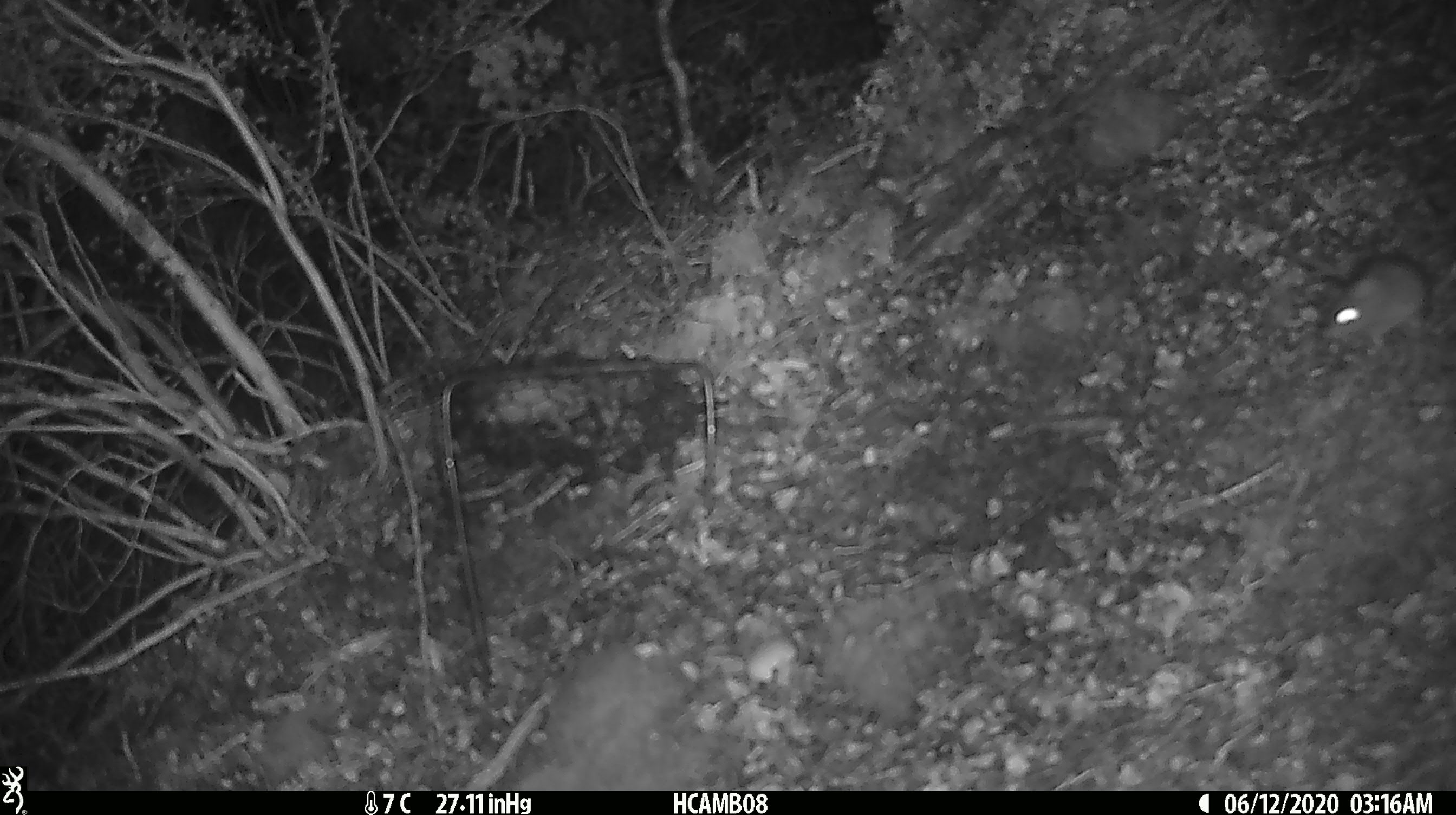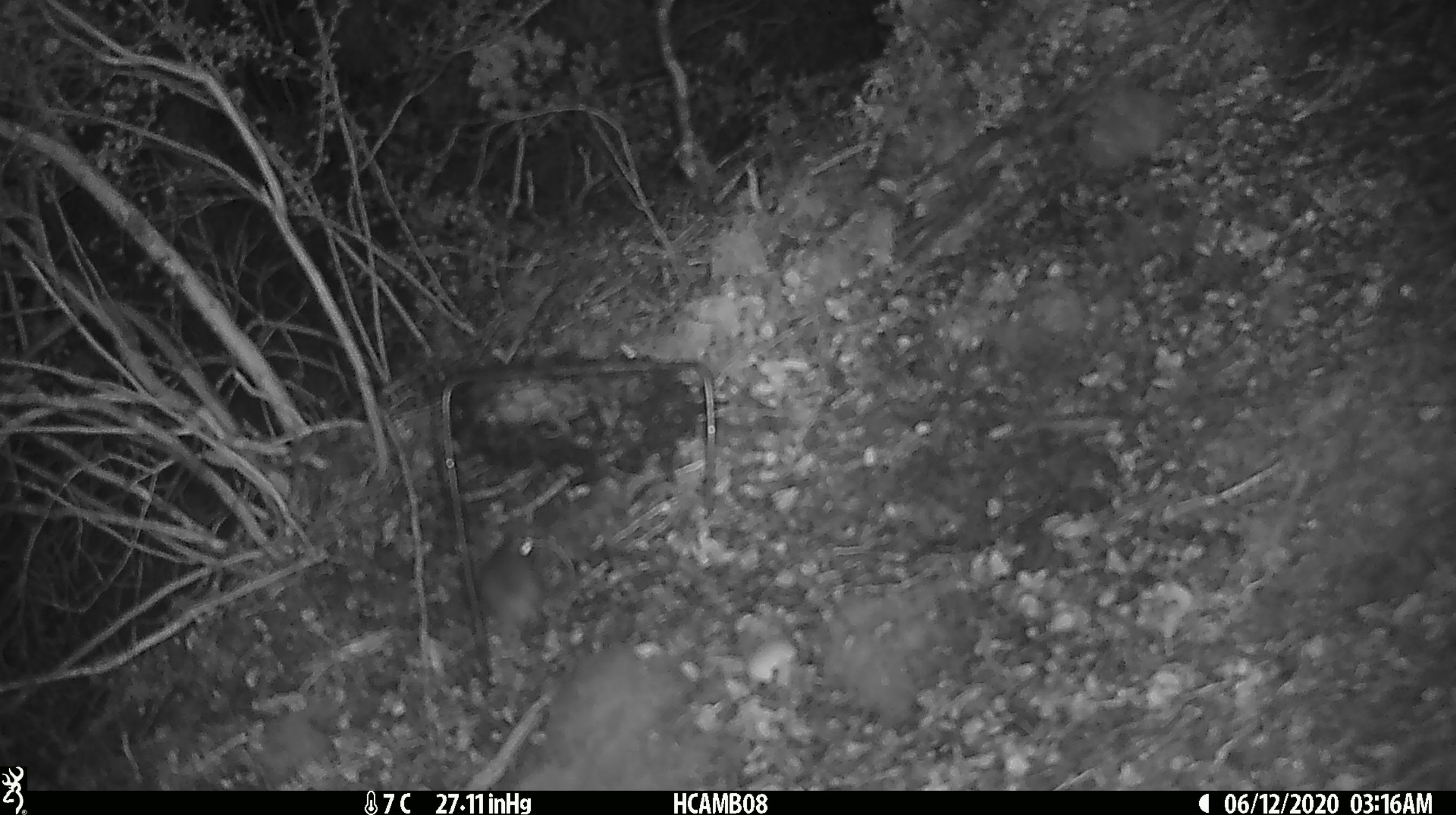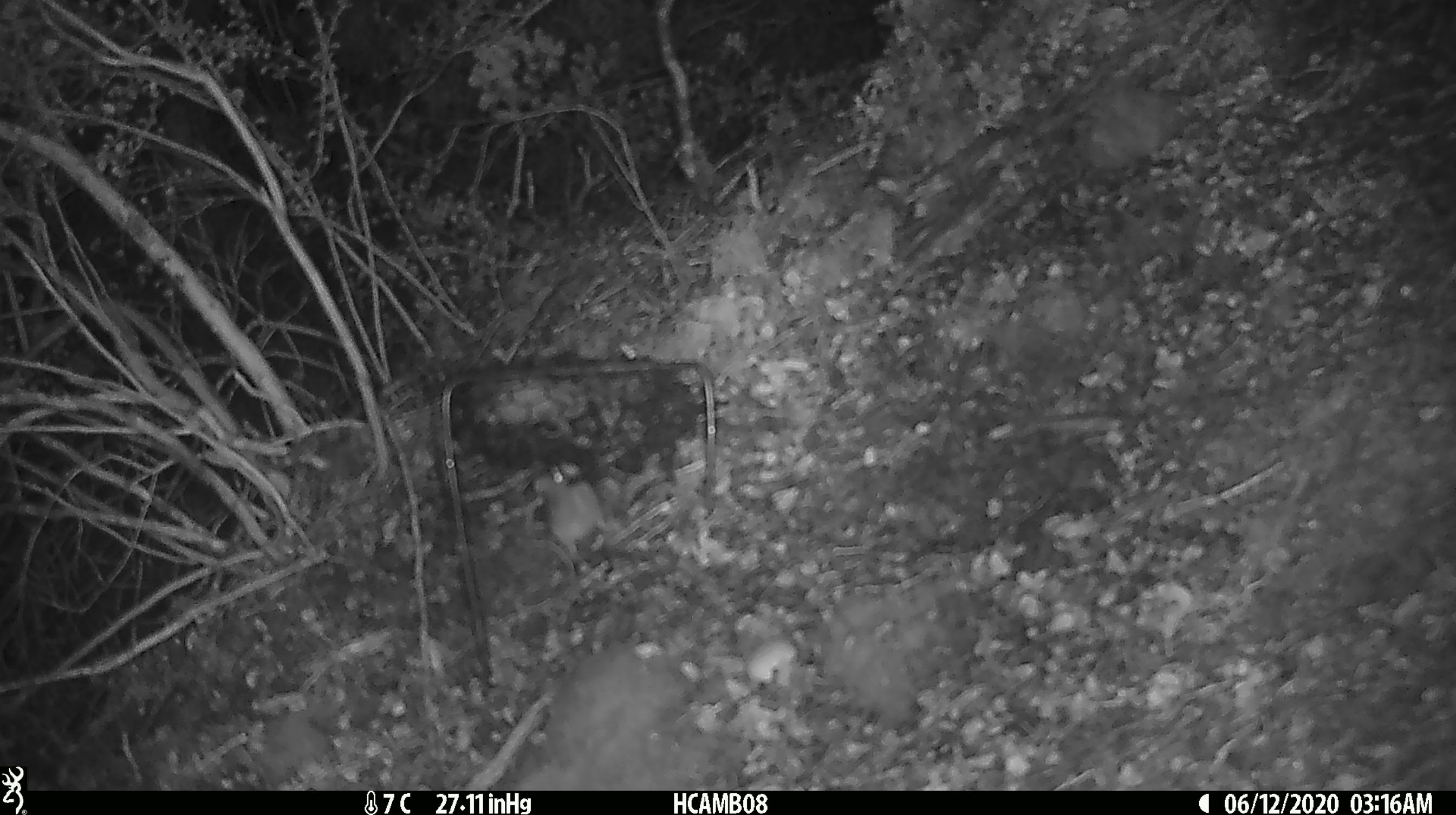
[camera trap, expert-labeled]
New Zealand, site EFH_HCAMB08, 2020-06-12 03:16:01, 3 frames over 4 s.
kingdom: Animalia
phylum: Chordata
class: Mammalia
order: Rodentia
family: Muridae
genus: Mus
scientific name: Mus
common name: mouse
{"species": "mouse (Mus)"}